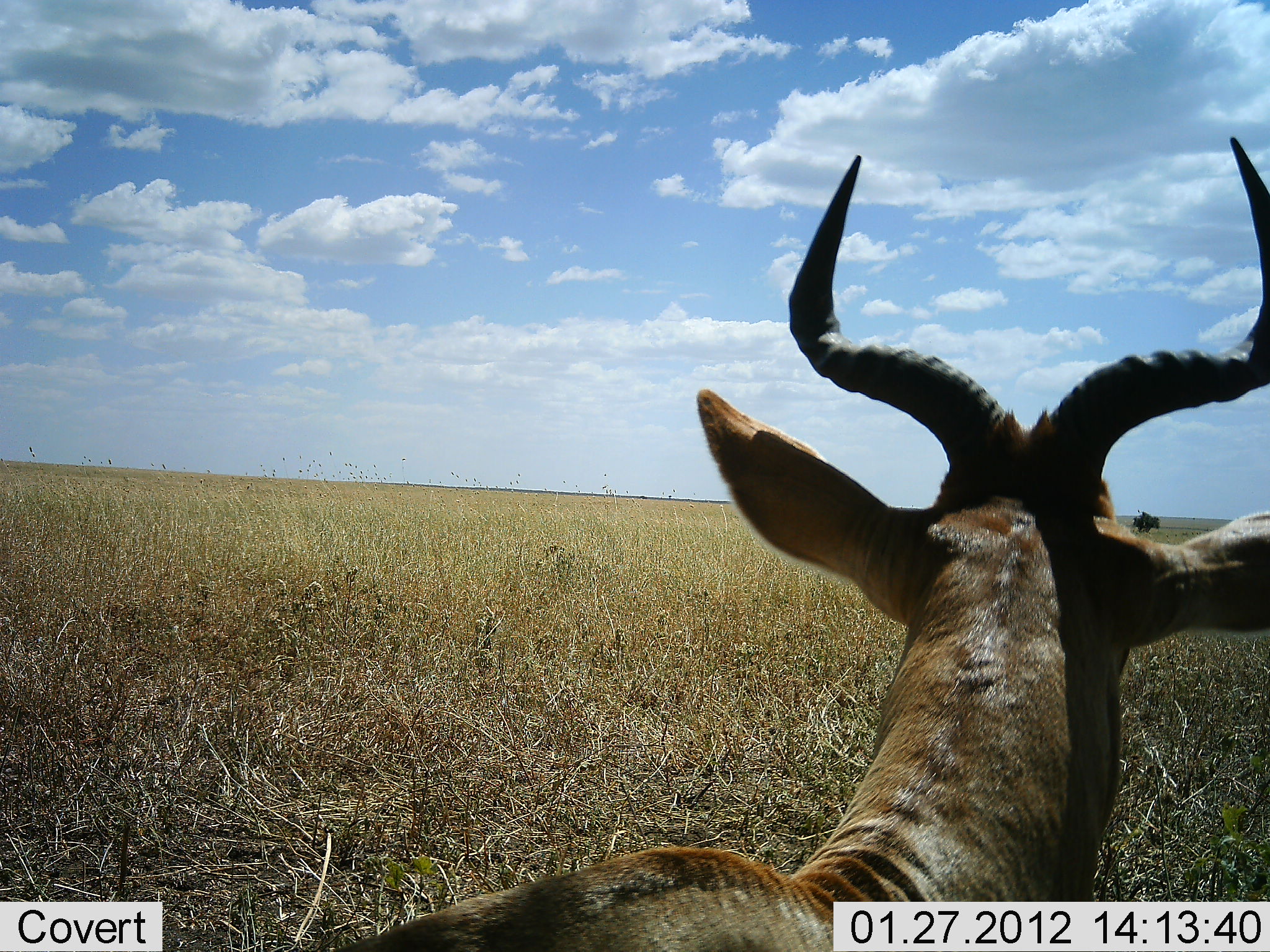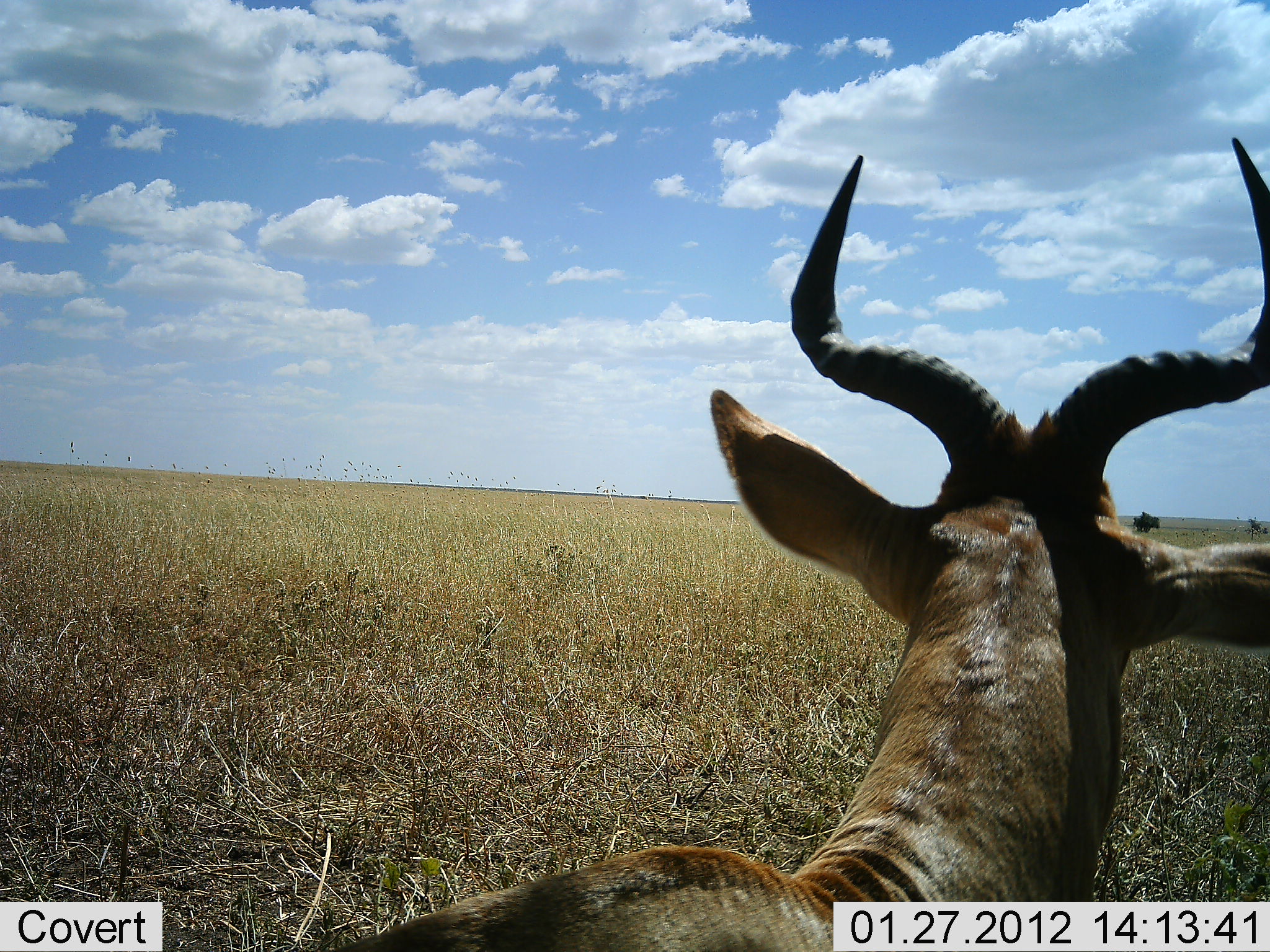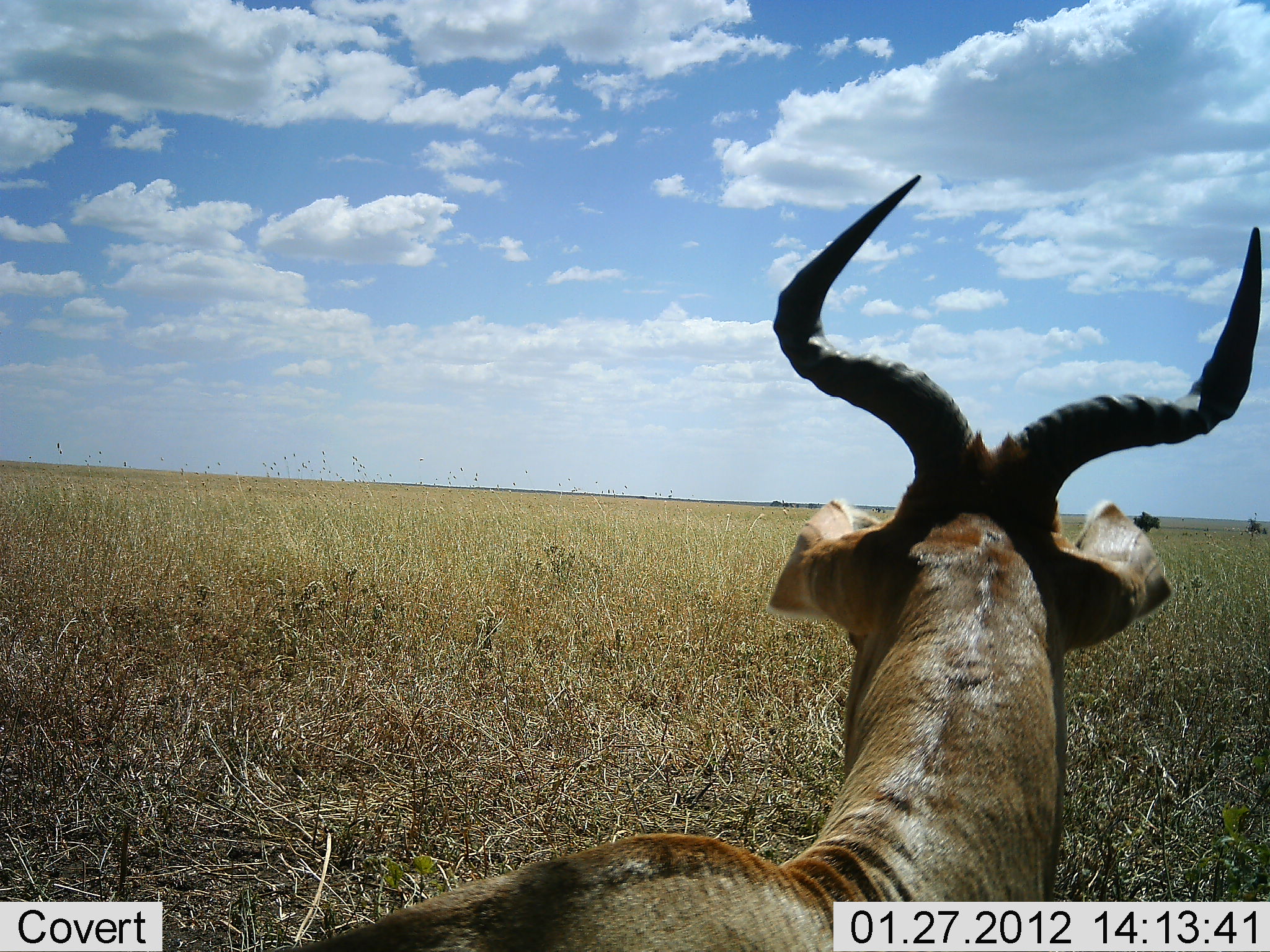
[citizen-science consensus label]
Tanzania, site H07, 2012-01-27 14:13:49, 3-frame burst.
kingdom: Animalia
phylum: Chordata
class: Mammalia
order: Artiodactyla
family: Bovidae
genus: Alcelaphus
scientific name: Alcelaphus buselaphus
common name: hartebeest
Hartebeest (Alcelaphus buselaphus), count 1. Behavior (volunteer vote fractions): standing 38%, resting 62%, moving 0%, interacting 0%. Young present (vote fraction): 0%. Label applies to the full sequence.